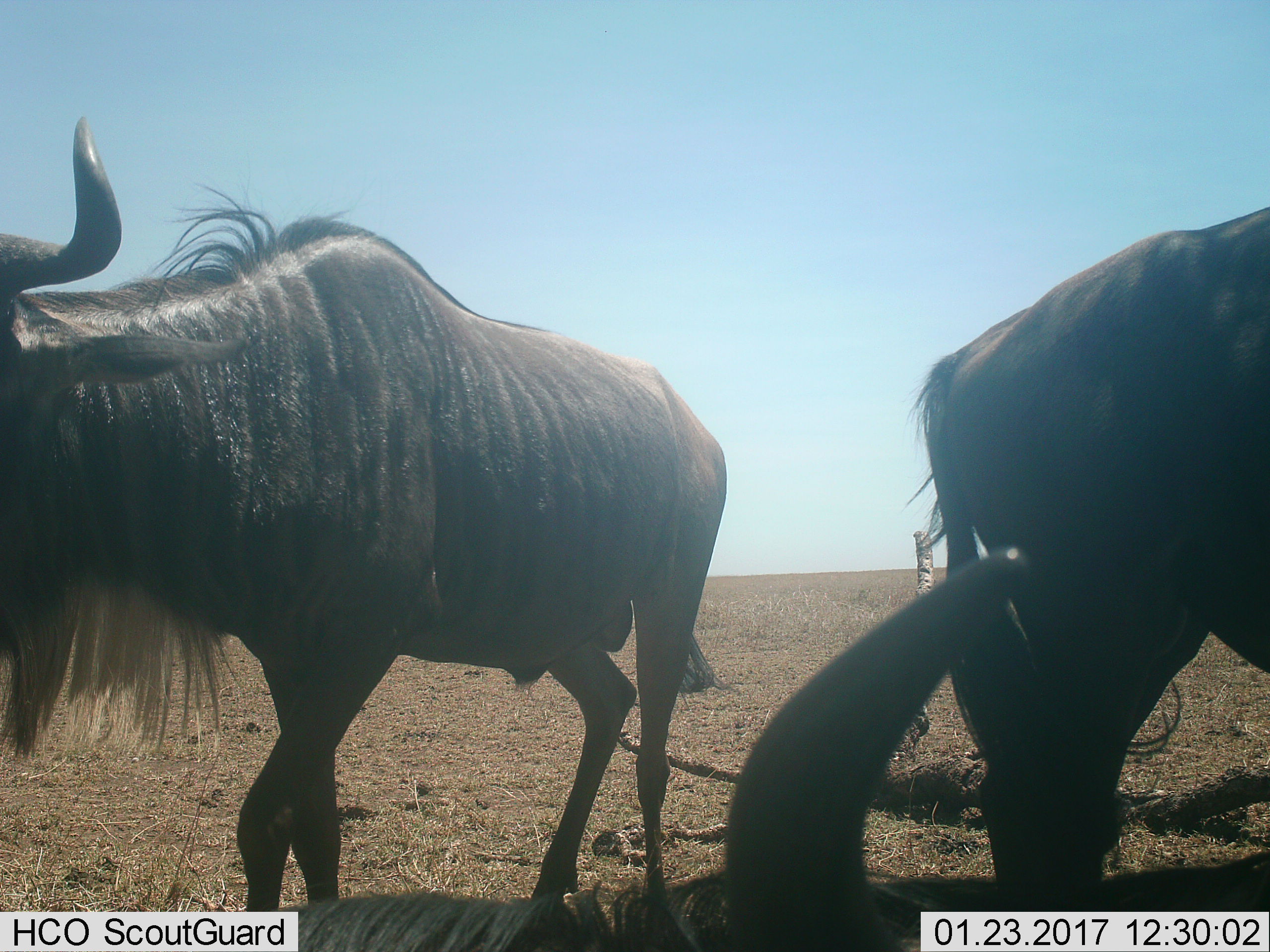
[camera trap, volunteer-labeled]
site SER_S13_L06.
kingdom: Animalia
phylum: Chordata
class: Mammalia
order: Artiodactyla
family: Bovidae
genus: Connochaetes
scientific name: Connochaetes taurinus taurinus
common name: blue wildebeest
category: wildebeestblue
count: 3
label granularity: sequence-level